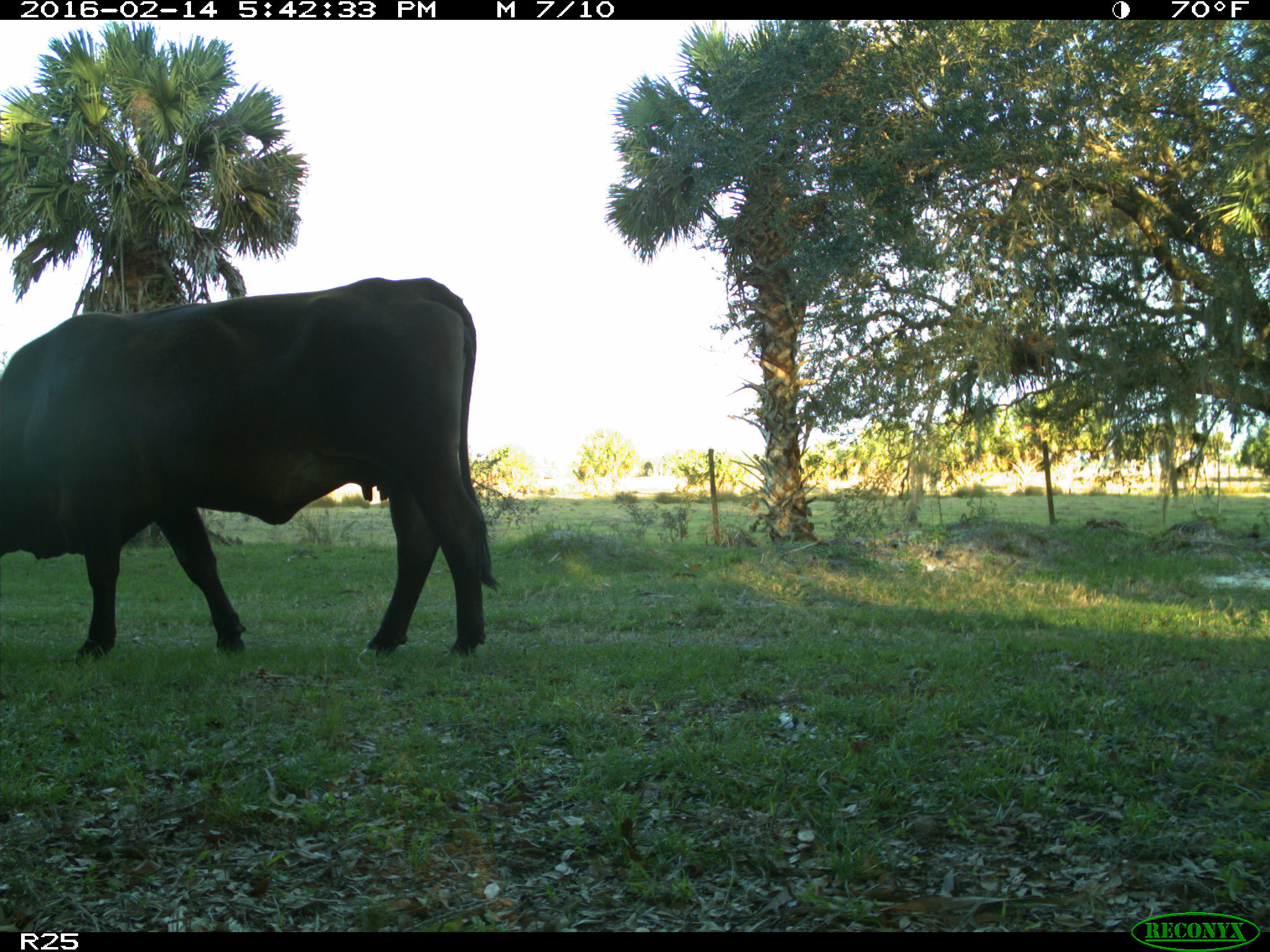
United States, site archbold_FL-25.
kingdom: Animalia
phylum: Chordata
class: Mammalia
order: Artiodactyla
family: Bovidae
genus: Bos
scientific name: Bos taurus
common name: domestic cow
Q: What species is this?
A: Bos taurus (domestic cow).